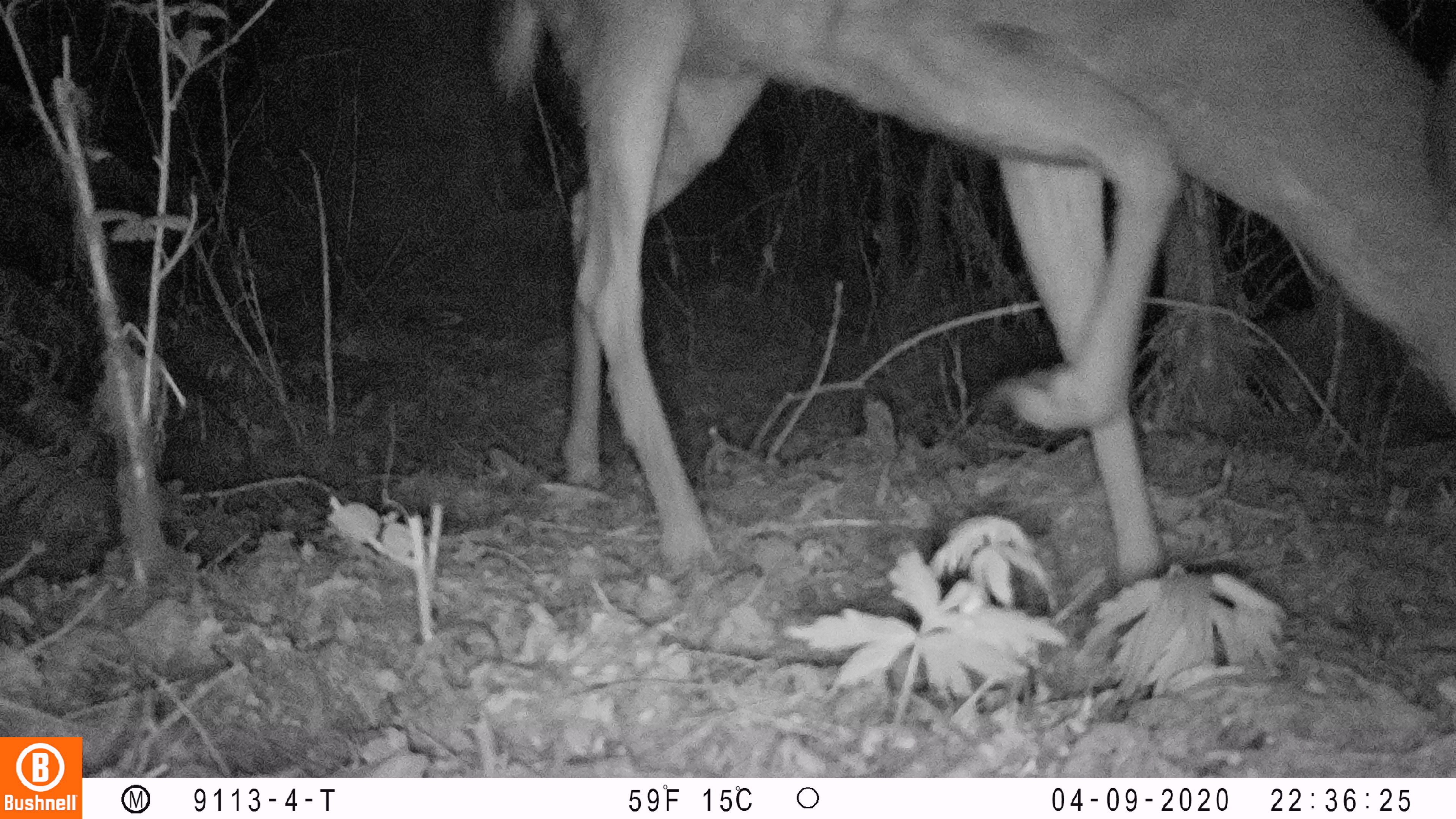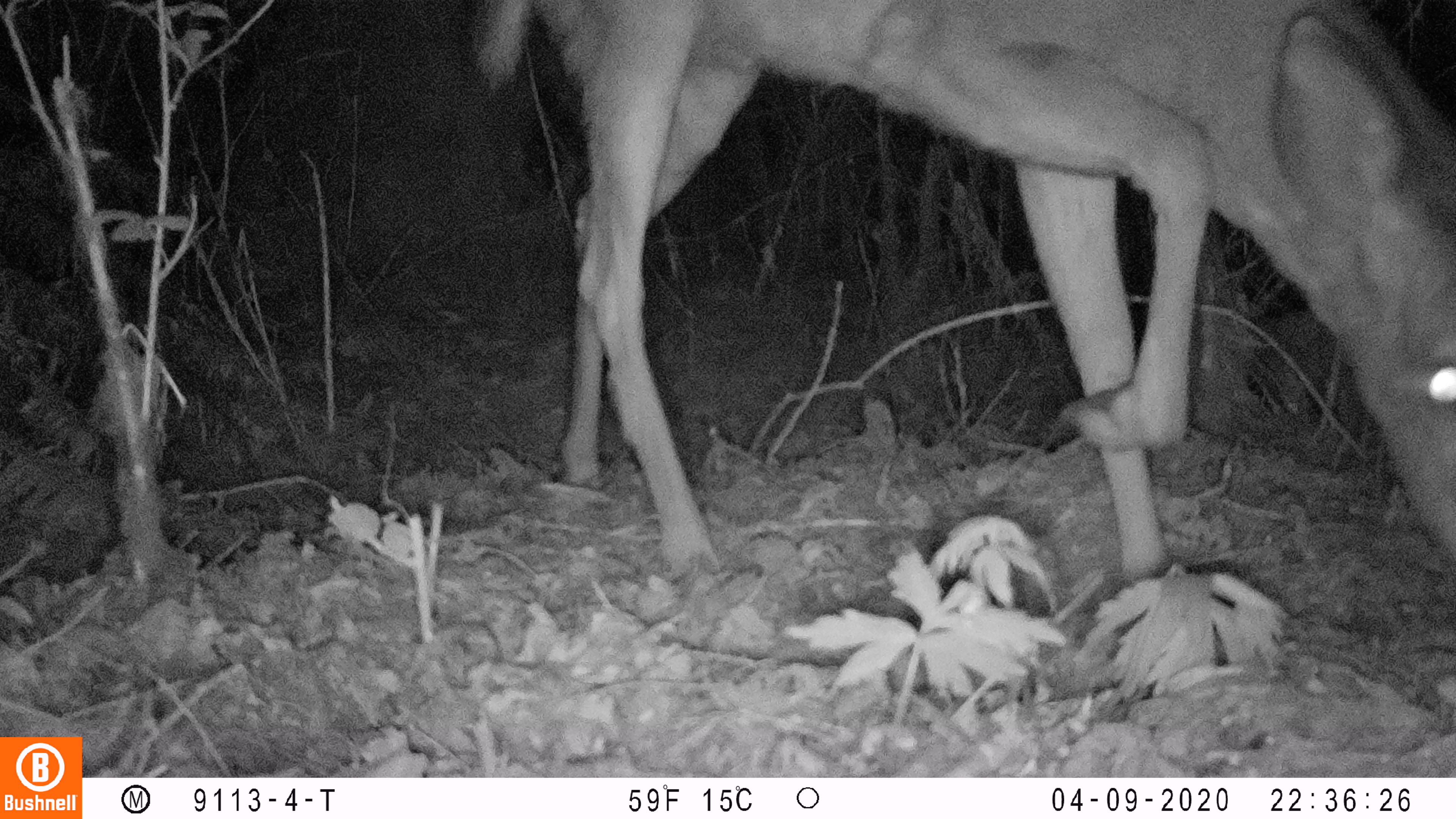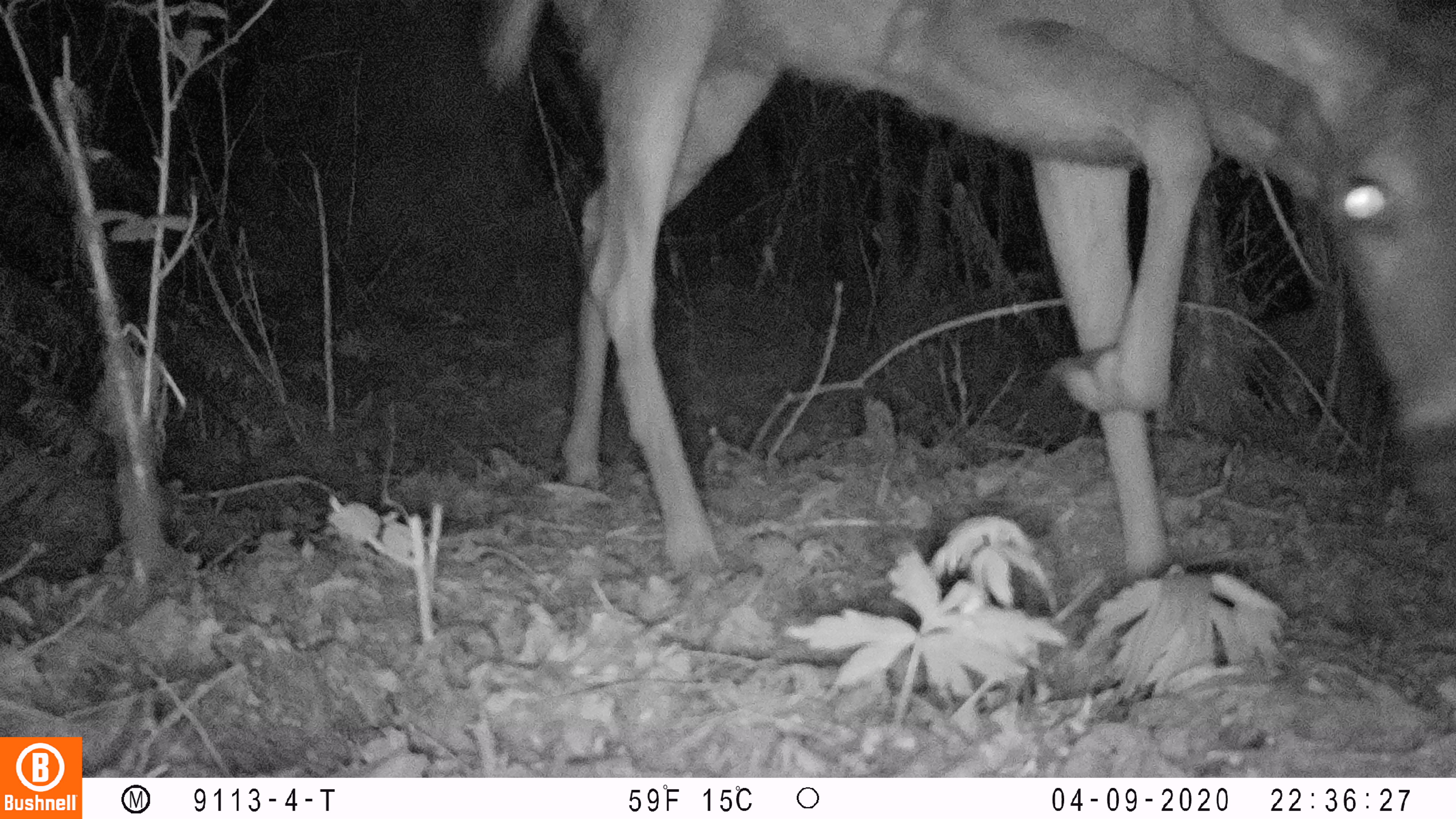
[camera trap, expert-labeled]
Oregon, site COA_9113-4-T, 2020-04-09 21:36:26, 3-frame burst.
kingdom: Animalia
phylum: Chordata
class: Mammalia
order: Artiodactyla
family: Cervidae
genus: Odocoileus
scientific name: Odocoileus hemionus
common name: black-tailed deer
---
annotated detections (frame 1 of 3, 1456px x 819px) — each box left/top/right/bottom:
black-tailed deer: 491/0/1447/586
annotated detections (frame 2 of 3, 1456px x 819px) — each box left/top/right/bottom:
black-tailed deer: 465/2/1447/588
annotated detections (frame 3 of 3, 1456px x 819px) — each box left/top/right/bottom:
black-tailed deer: 465/2/1447/583